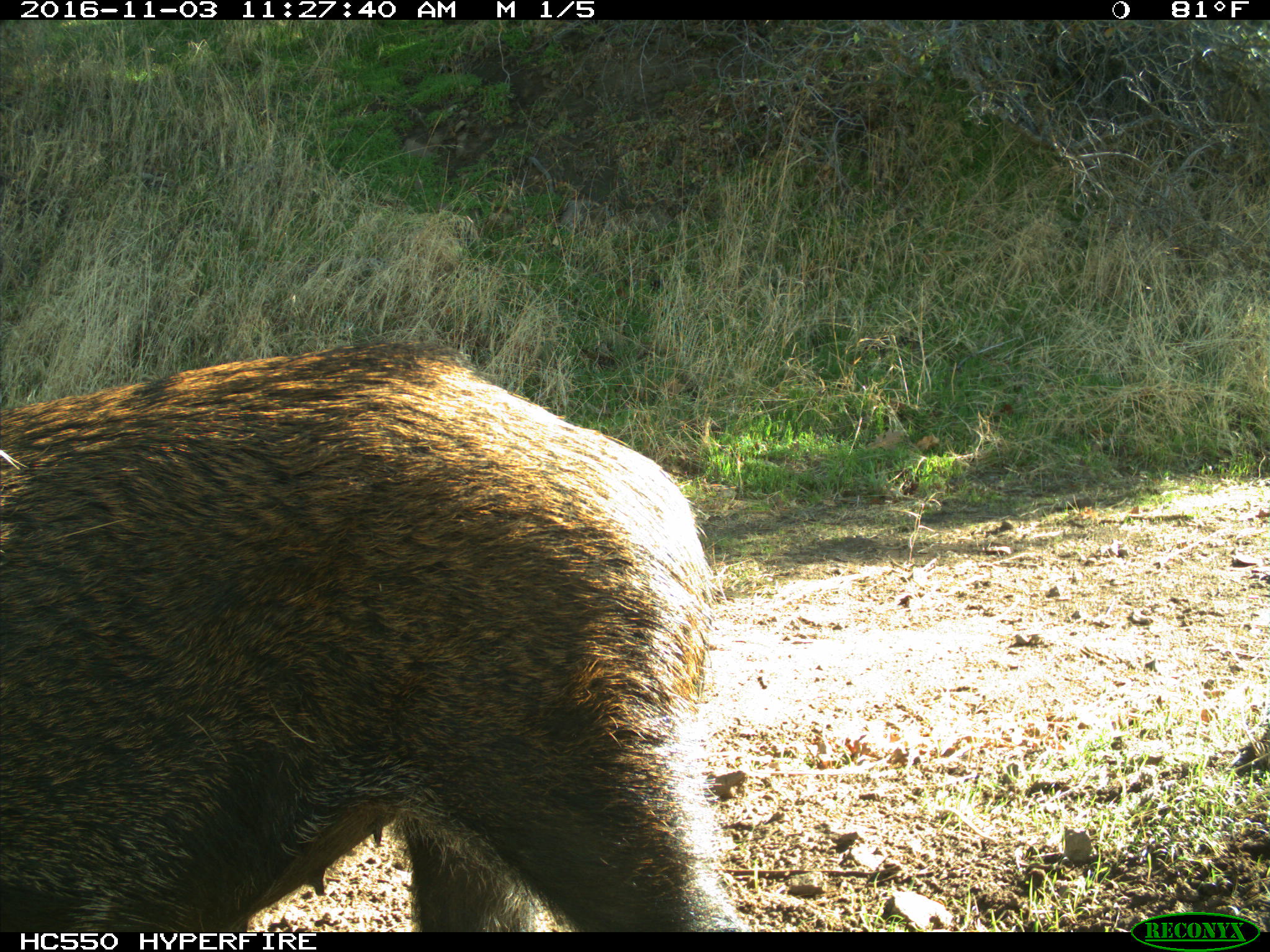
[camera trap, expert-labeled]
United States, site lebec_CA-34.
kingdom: Animalia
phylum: Chordata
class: Mammalia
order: Artiodactyla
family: Suidae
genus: Sus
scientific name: Sus scrofa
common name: wild boar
Sus scrofa (wild boar).